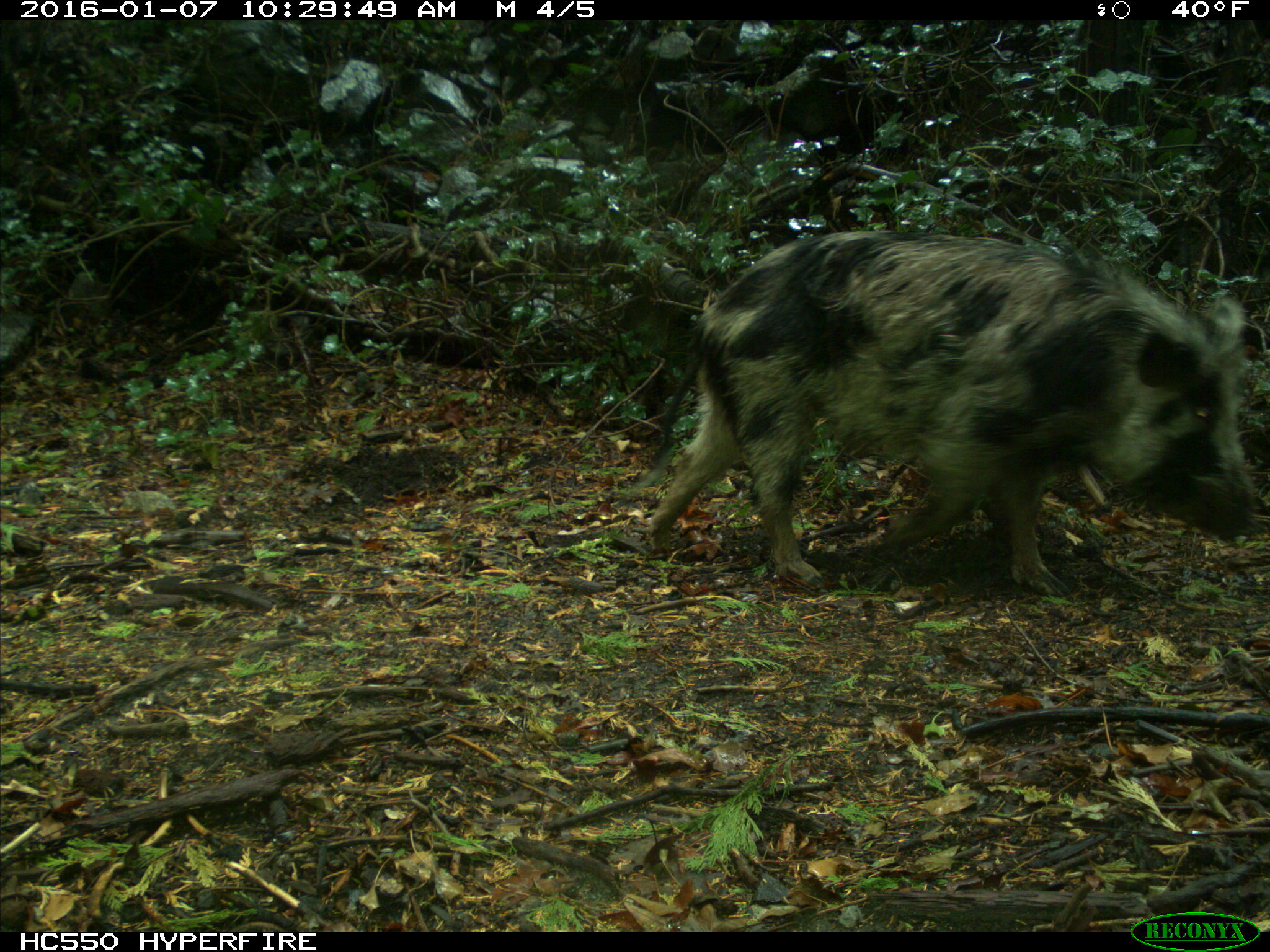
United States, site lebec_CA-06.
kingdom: Animalia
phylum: Chordata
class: Mammalia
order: Artiodactyla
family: Suidae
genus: Sus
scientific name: Sus scrofa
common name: wild boar